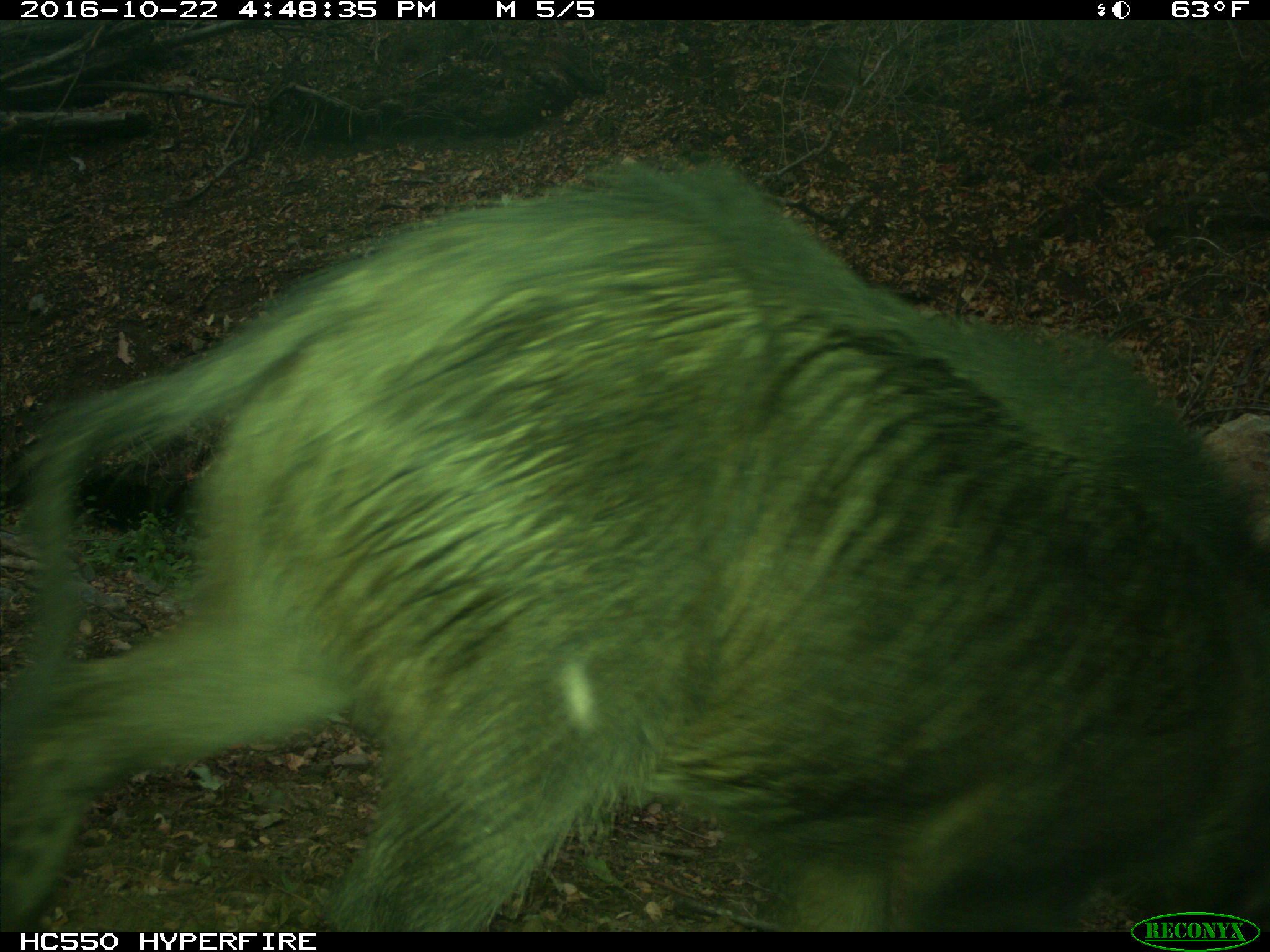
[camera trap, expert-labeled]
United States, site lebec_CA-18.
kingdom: Animalia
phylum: Chordata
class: Mammalia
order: Artiodactyla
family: Suidae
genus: Sus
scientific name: Sus scrofa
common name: wild boar